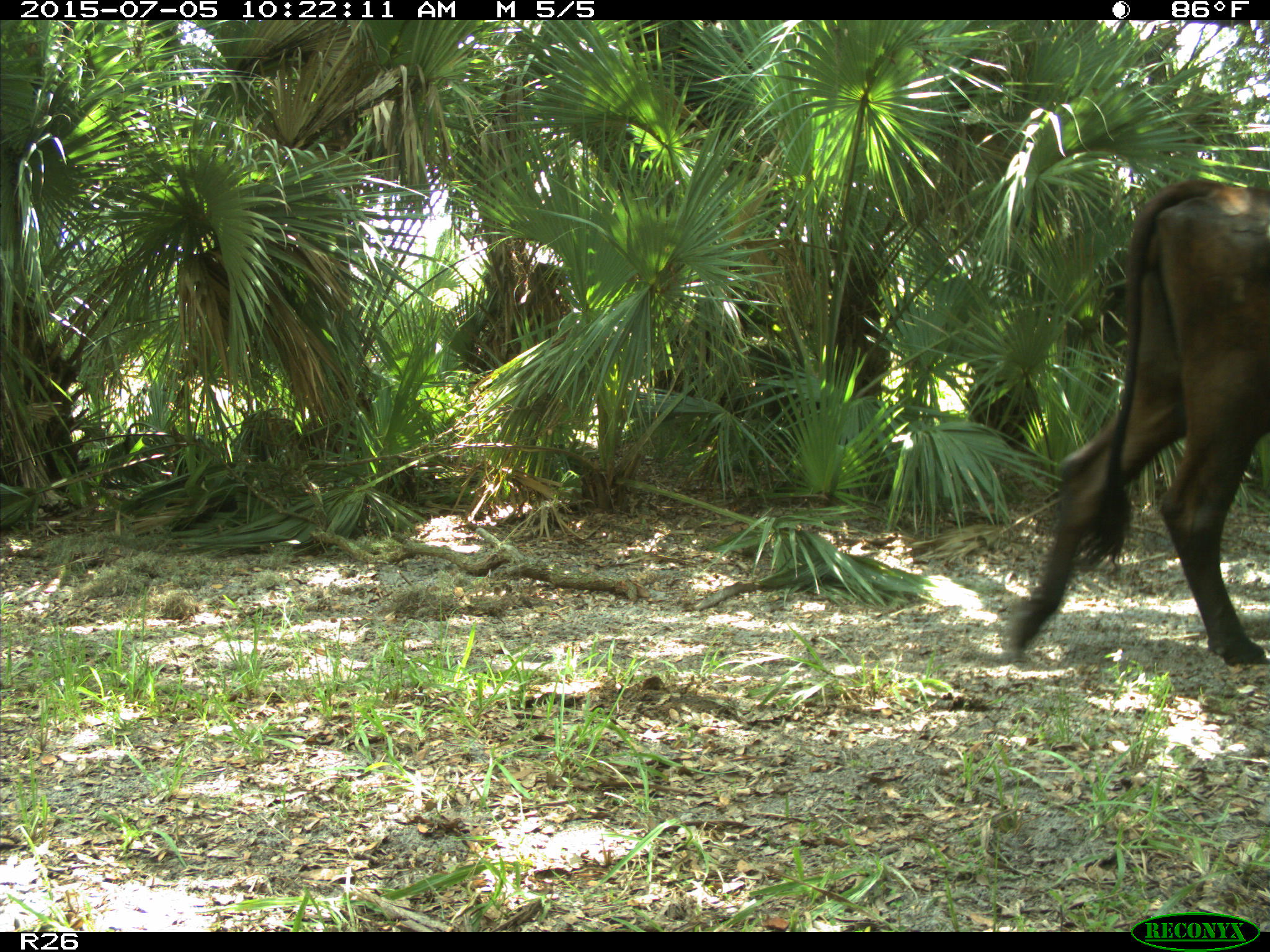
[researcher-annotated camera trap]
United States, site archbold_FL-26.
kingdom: Animalia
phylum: Chordata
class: Mammalia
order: Artiodactyla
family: Bovidae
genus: Bos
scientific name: Bos taurus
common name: domestic cow